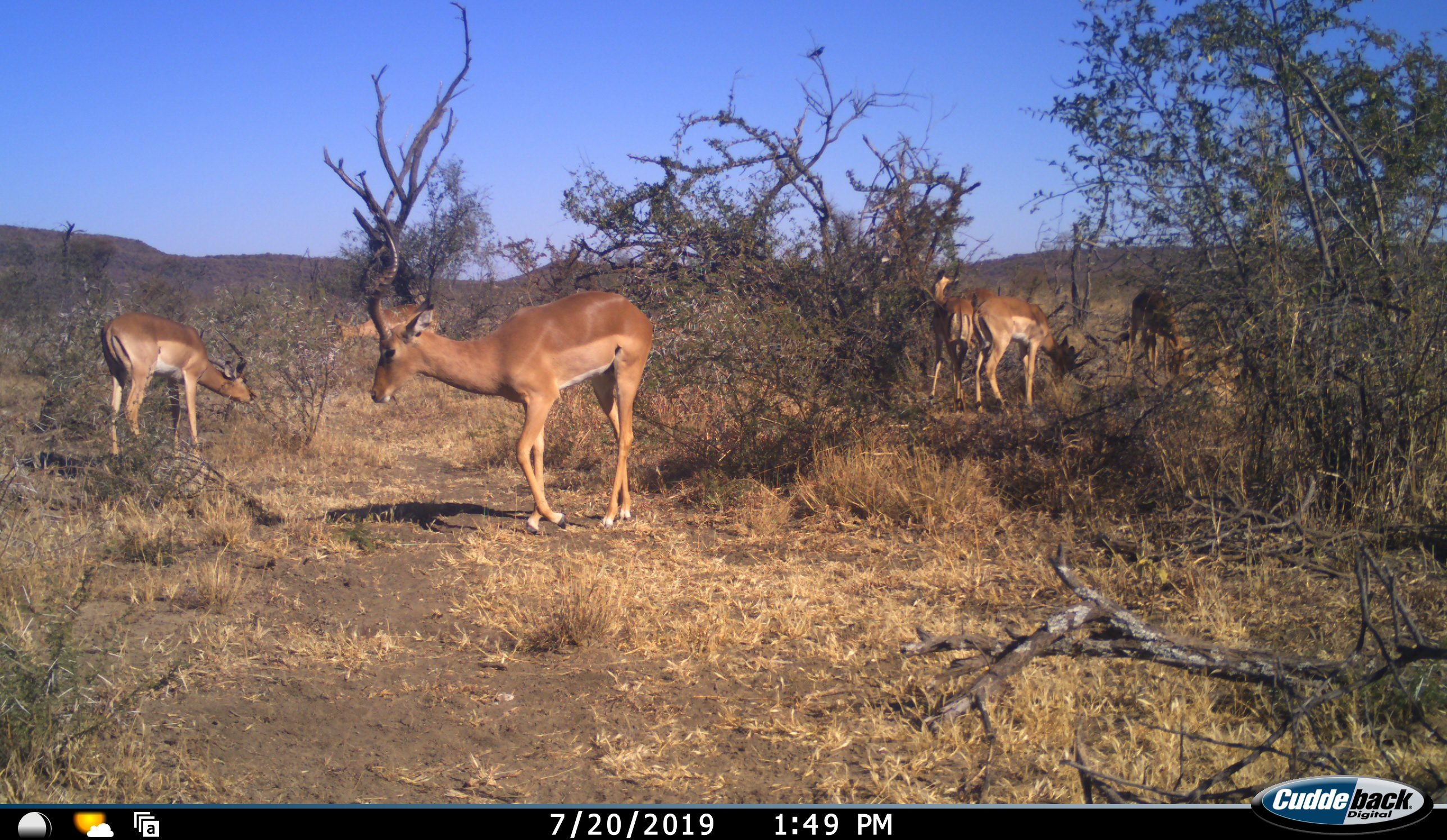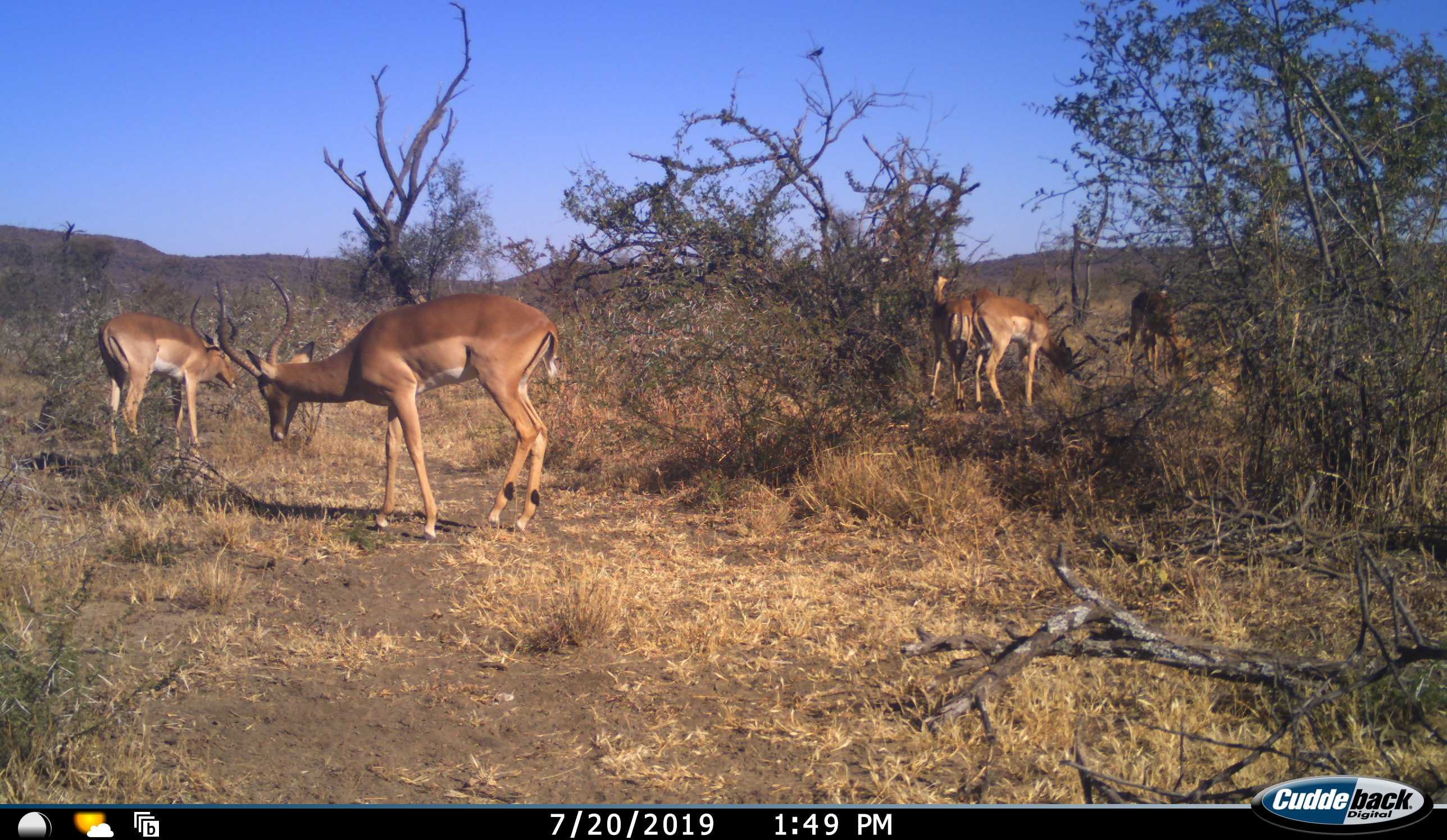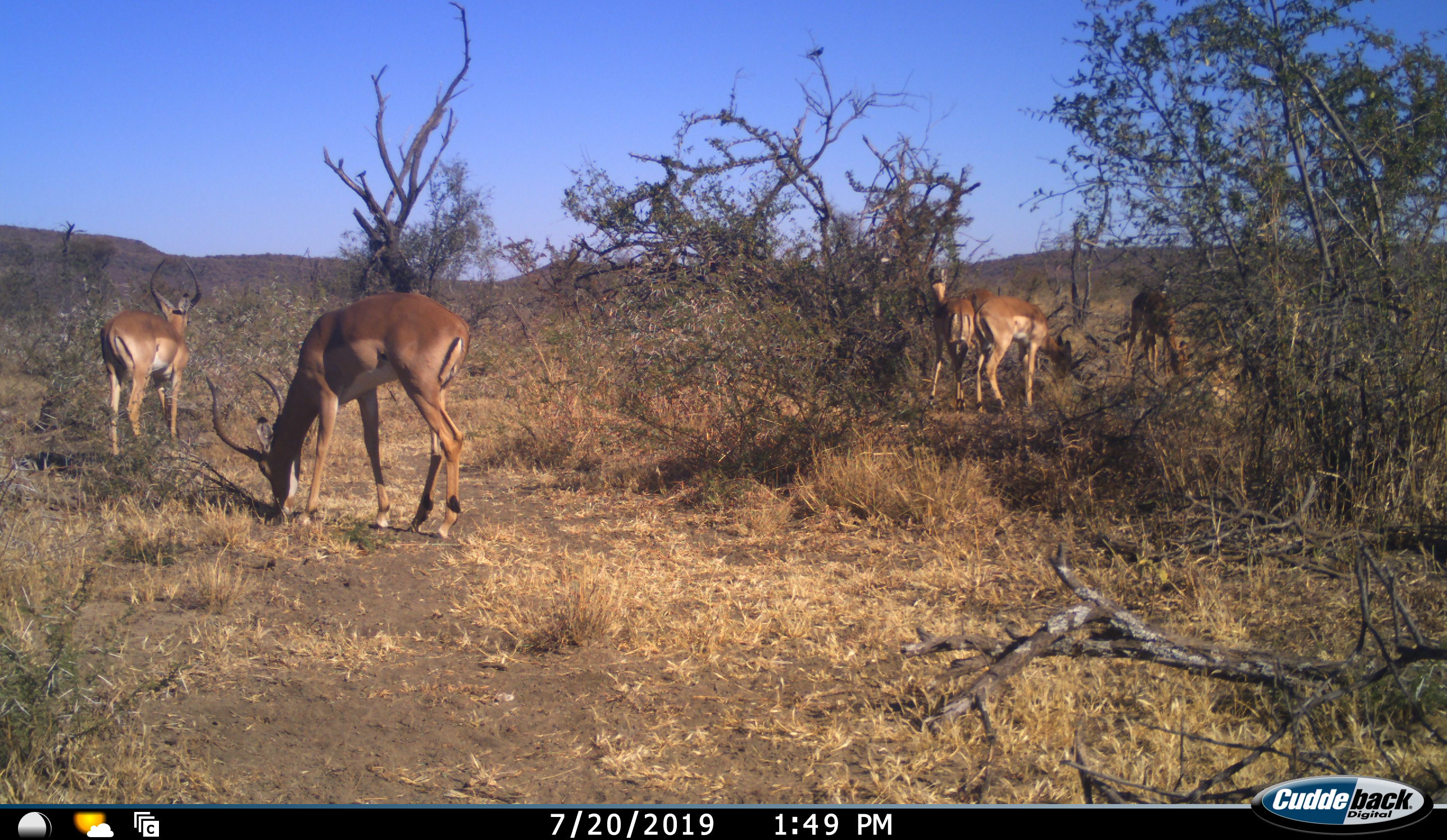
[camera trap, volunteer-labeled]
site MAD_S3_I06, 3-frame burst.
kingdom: Animalia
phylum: Chordata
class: Mammalia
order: Artiodactyla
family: Bovidae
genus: Aepyceros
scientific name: Aepyceros melampus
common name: impala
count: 5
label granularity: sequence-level